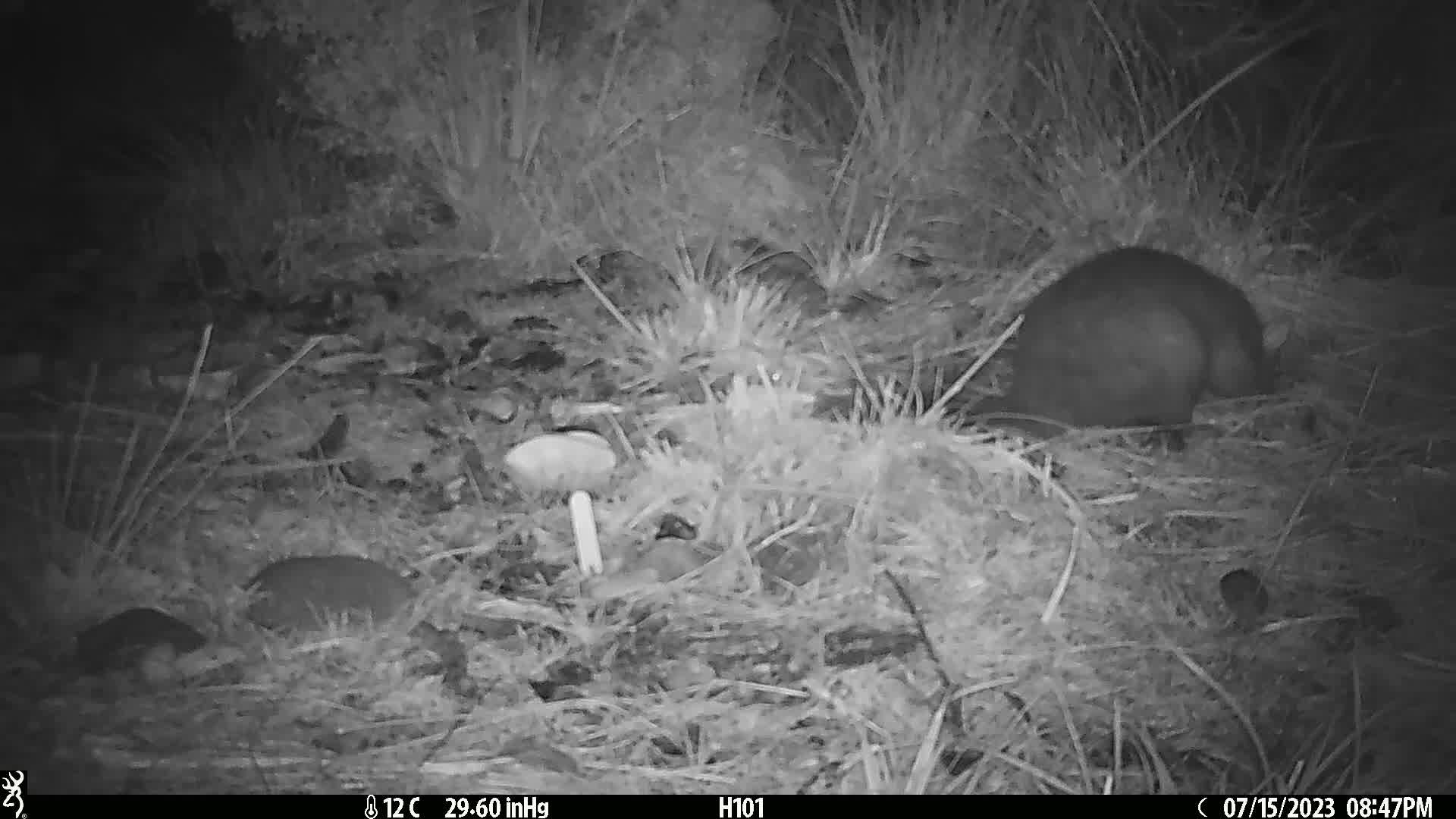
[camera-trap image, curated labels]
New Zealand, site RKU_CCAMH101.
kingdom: Animalia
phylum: Chordata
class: Mammalia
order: Diprotodontia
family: Phalangeridae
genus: Trichosurus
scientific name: Trichosurus vulpecula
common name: common brushtail possum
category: possum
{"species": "possum (common brushtail possum) (Trichosurus vulpecula)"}